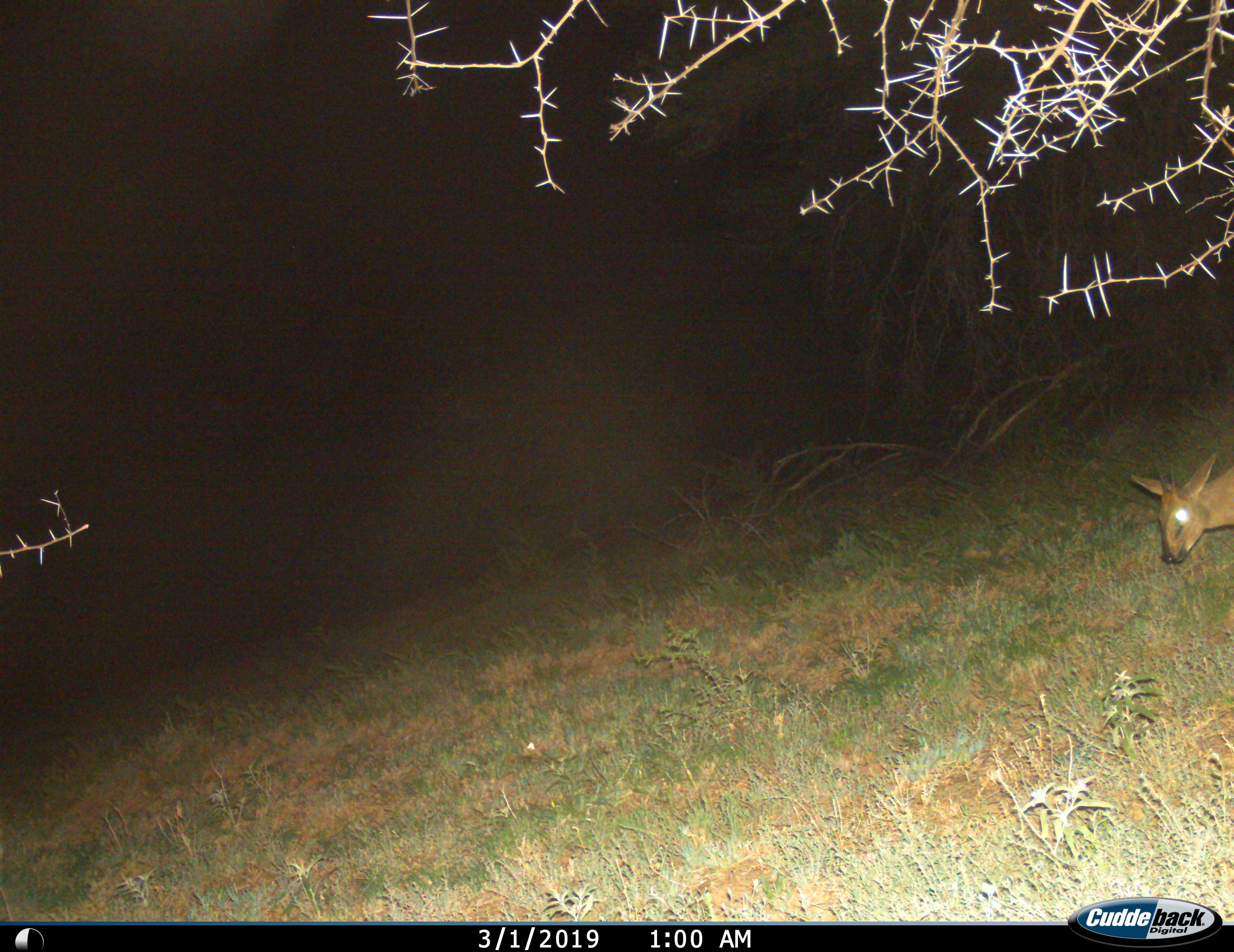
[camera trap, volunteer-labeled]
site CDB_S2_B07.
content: unidentified animal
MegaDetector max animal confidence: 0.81